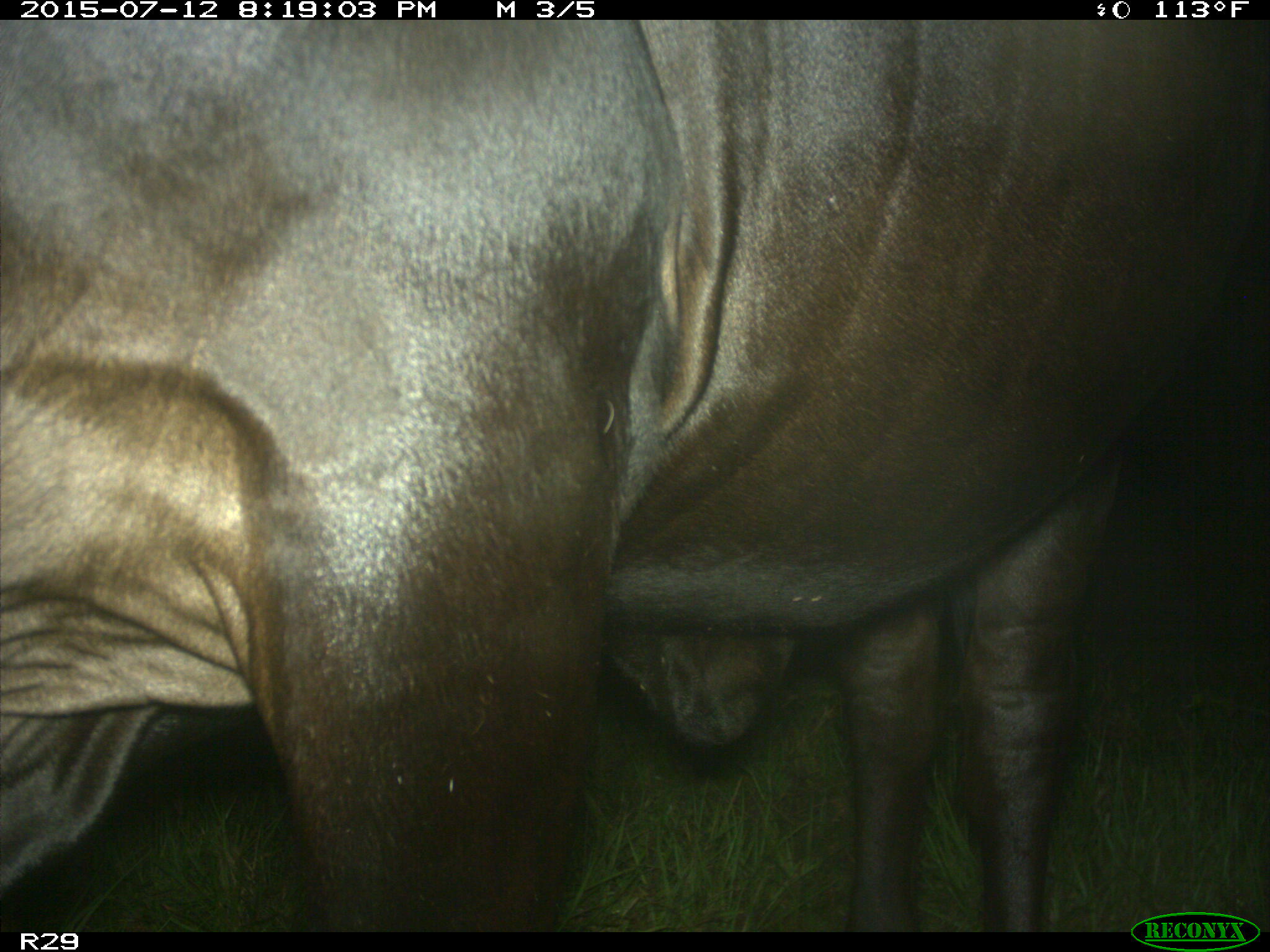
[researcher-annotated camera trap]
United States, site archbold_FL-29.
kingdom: Animalia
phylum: Chordata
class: Mammalia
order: Artiodactyla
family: Bovidae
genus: Bos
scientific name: Bos taurus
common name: domestic cow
Bos taurus (domestic cow).